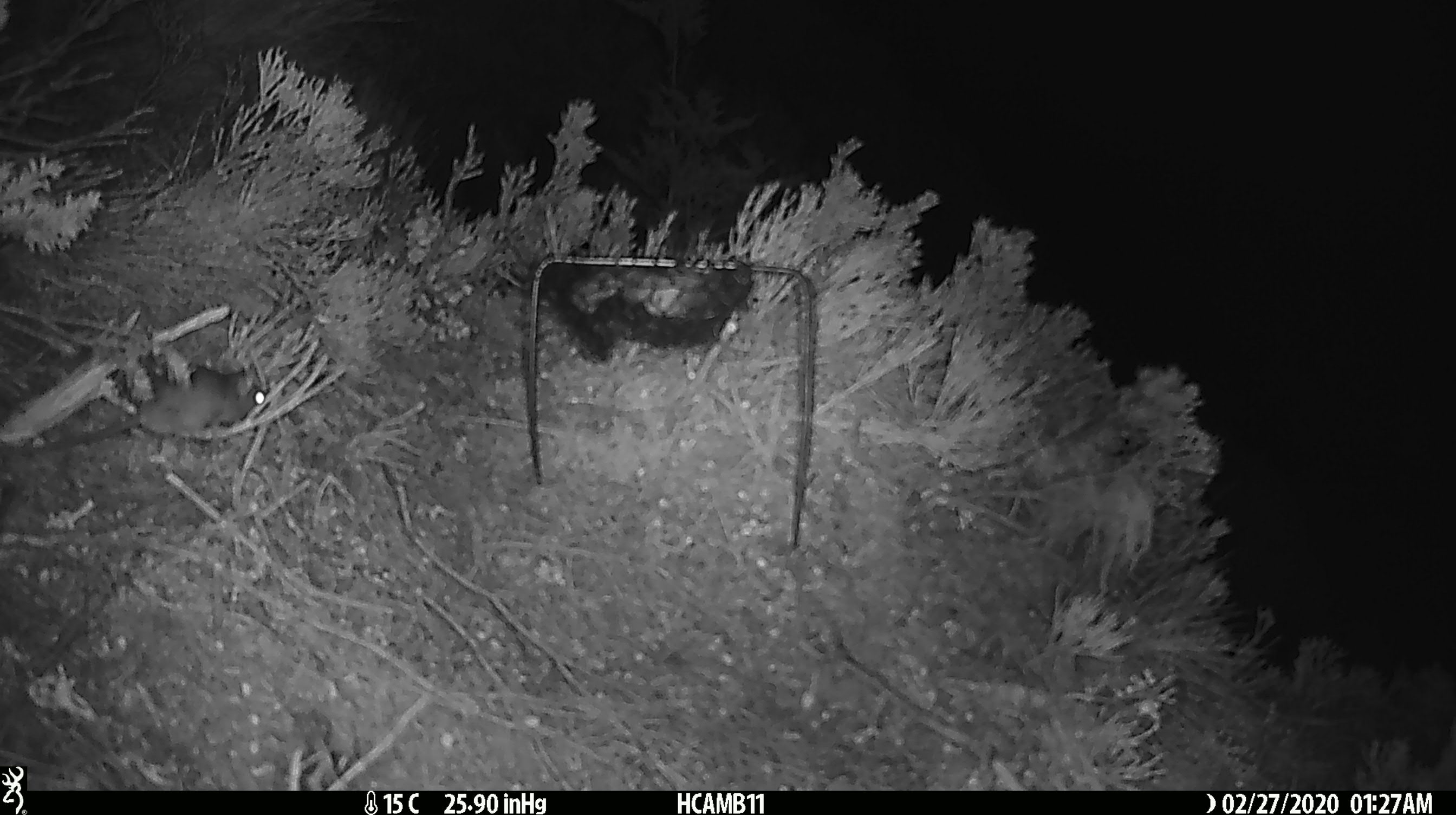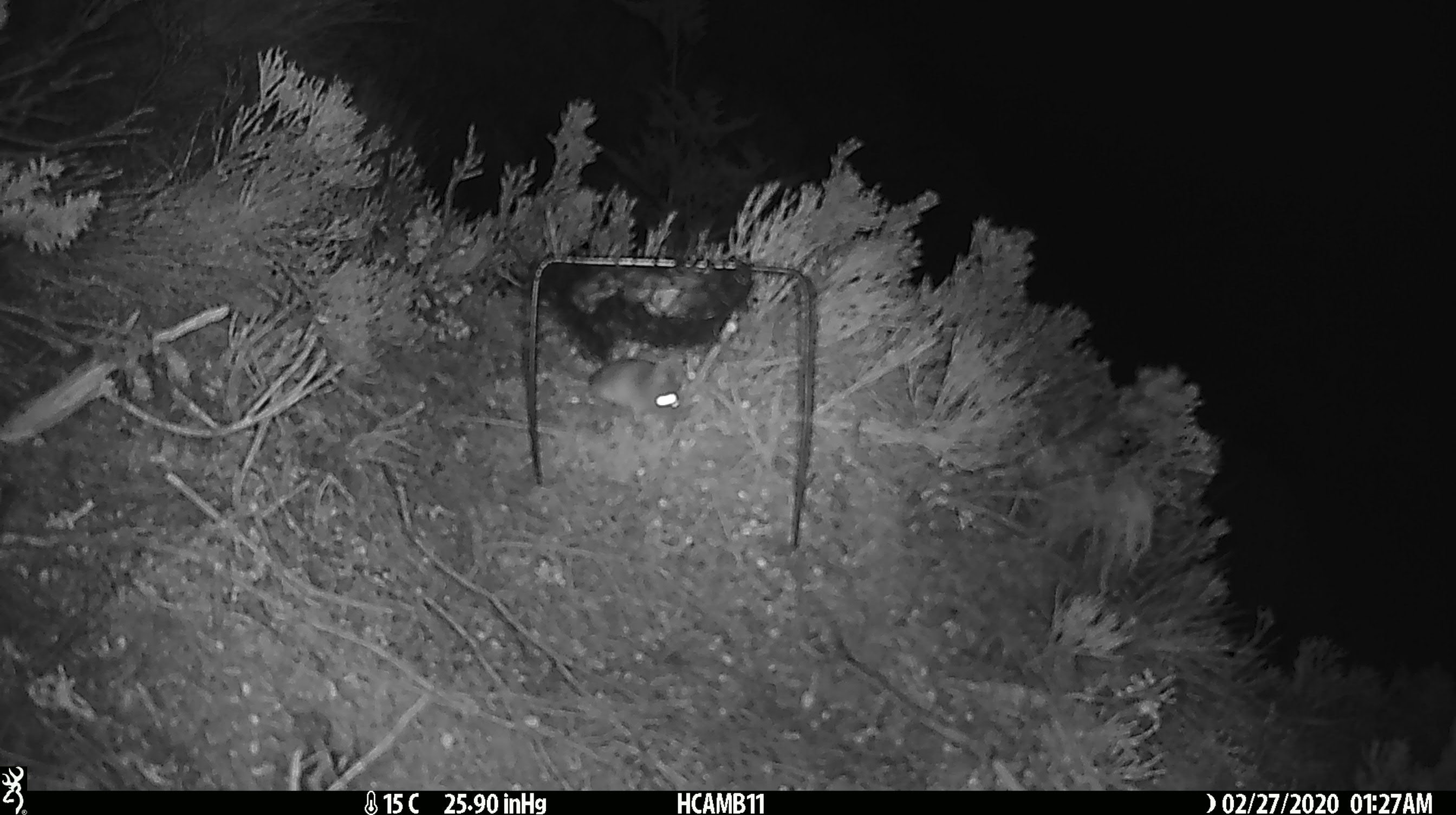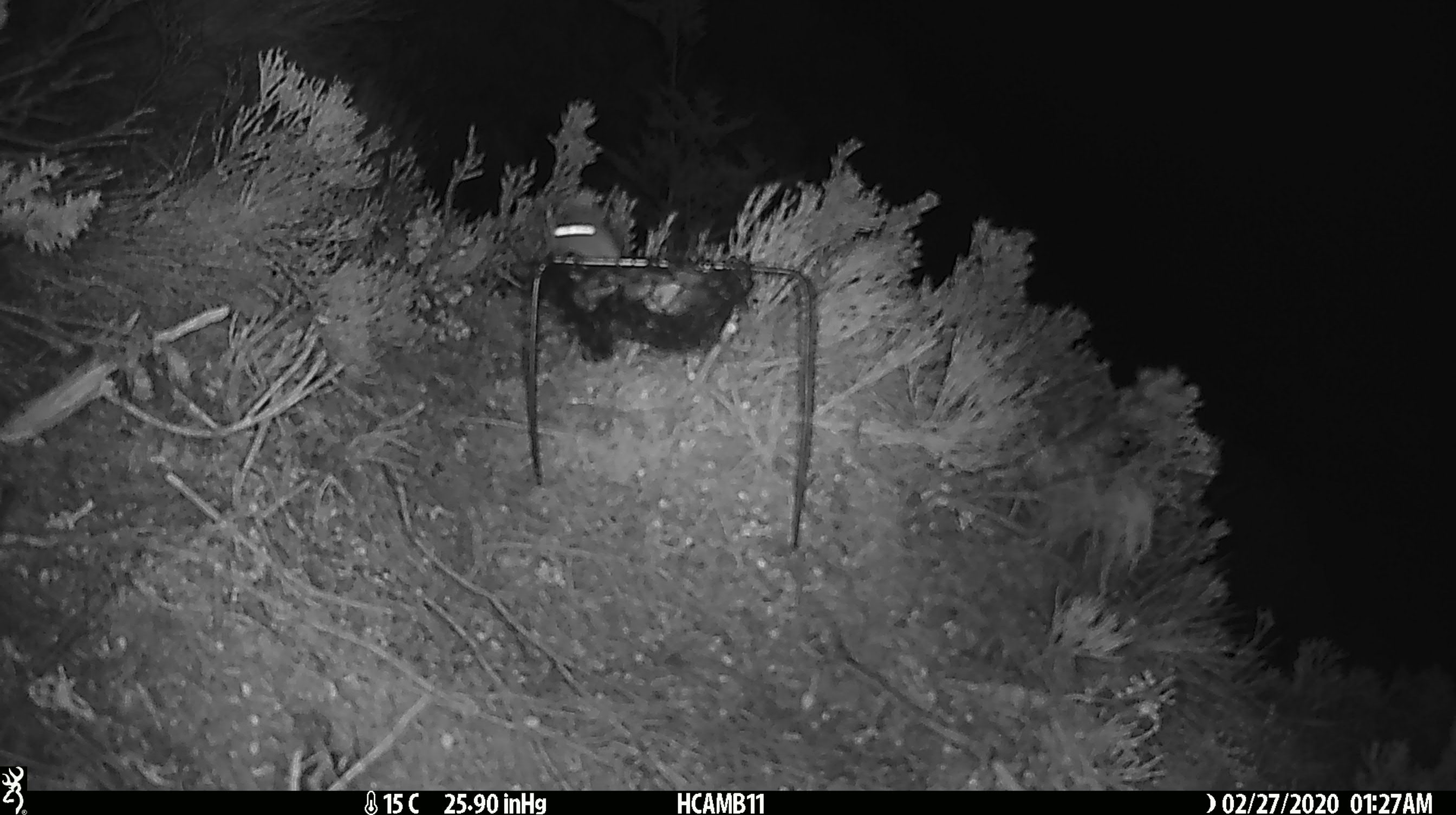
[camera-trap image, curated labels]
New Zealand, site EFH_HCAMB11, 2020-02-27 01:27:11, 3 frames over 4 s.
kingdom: Animalia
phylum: Chordata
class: Mammalia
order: Rodentia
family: Muridae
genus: Mus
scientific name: Mus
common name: mouse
Mouse (Mus).